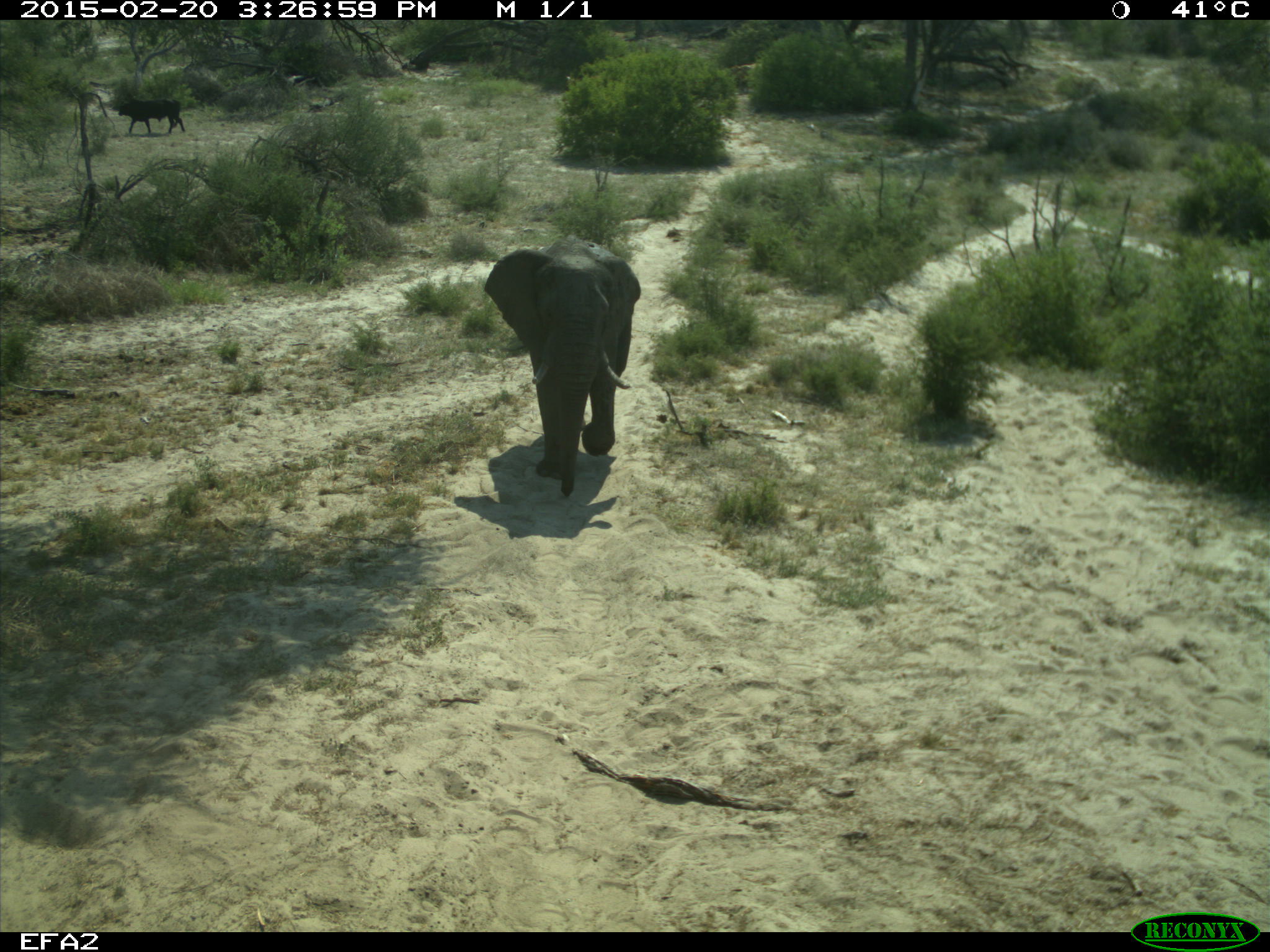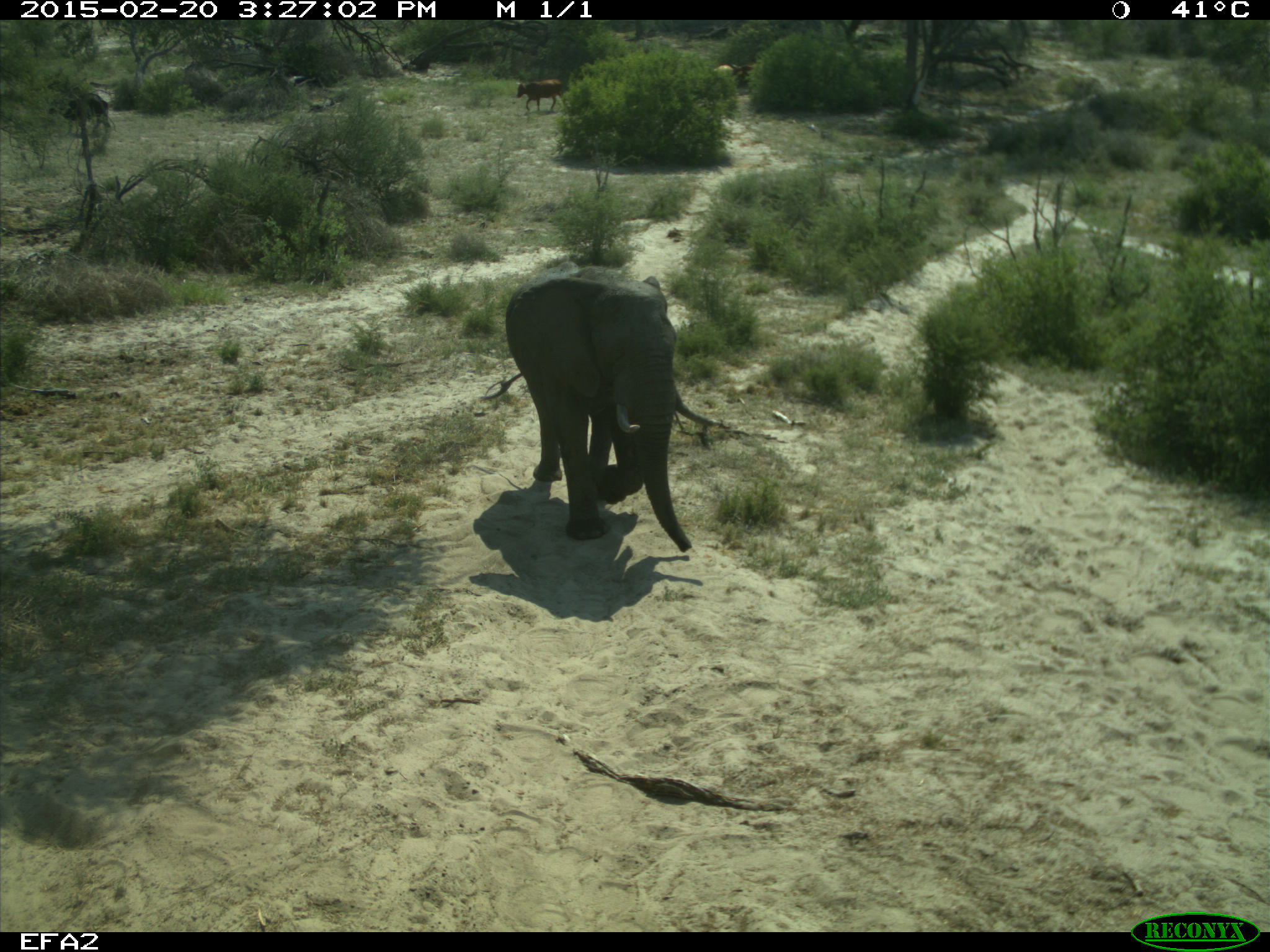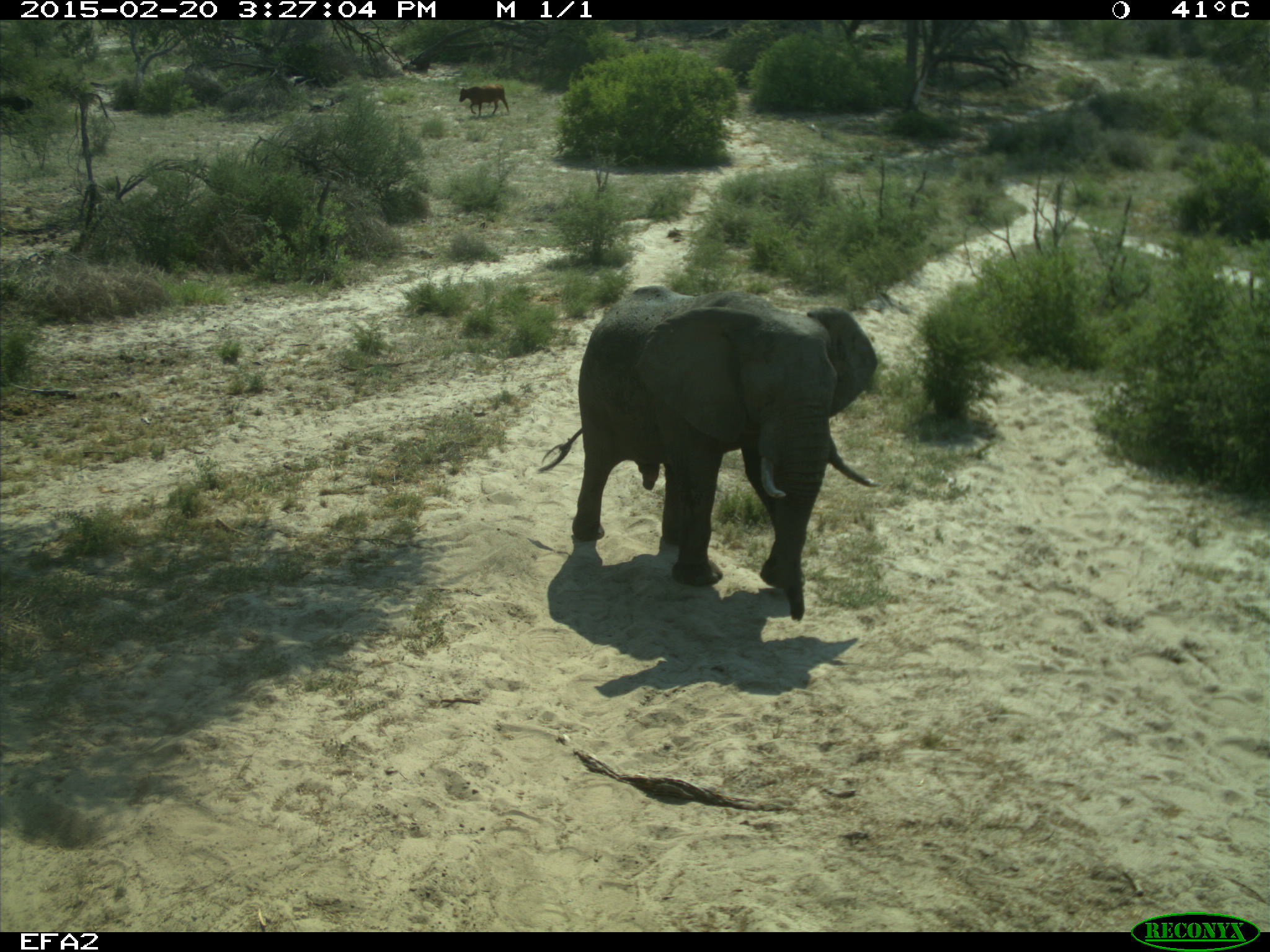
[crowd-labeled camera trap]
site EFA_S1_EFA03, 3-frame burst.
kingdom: Animalia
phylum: Chordata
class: Mammalia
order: Artiodactyla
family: Bovidae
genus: Bos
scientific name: Bos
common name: cattle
Cattle (Bos), count 4. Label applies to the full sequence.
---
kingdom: Animalia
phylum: Chordata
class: Mammalia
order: Proboscidea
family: Elephantidae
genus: Loxodonta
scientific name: Loxodonta africana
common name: african bush elephant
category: elephant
Elephant (african bush elephant) (Loxodonta africana), count 1. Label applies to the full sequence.